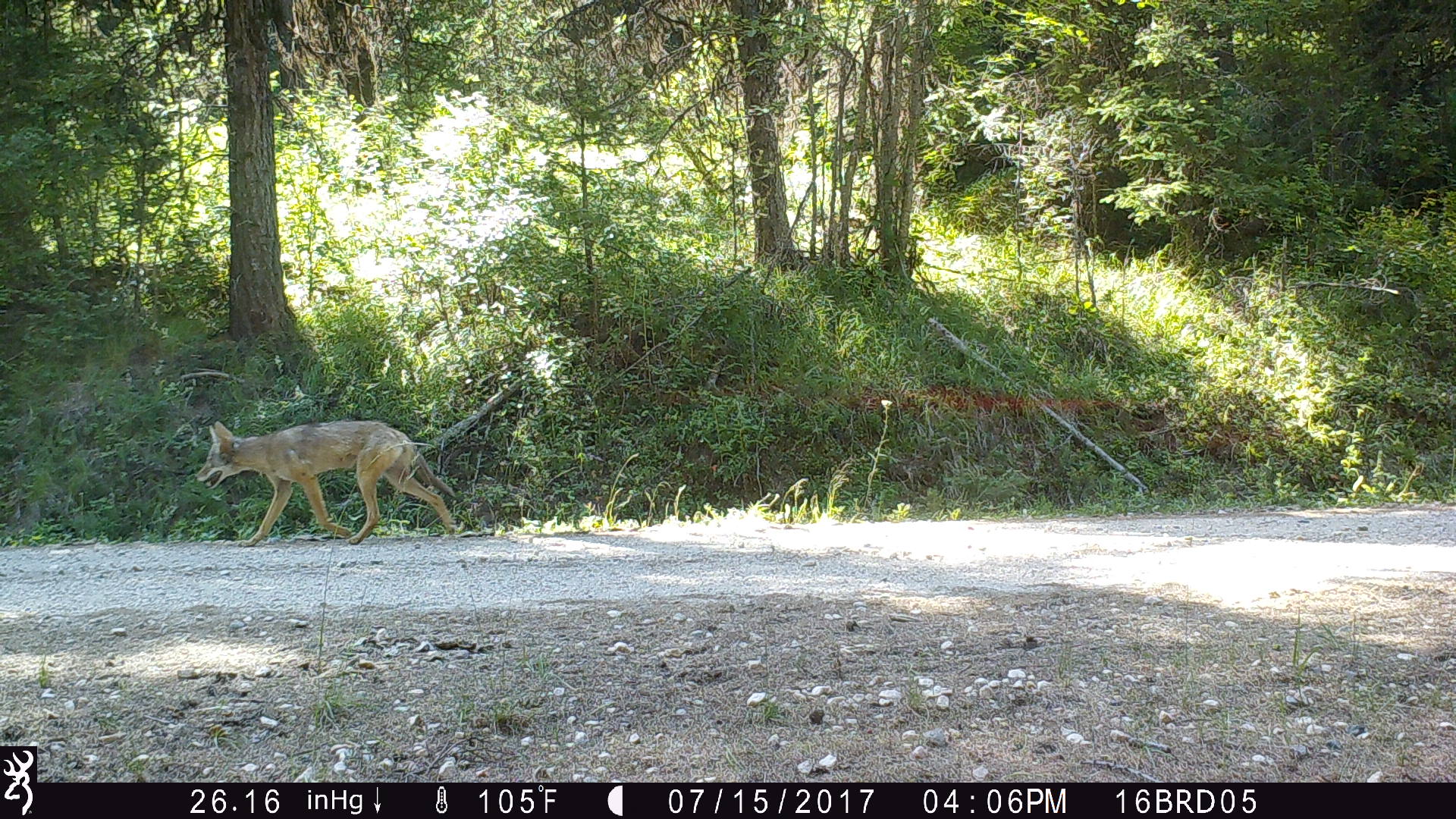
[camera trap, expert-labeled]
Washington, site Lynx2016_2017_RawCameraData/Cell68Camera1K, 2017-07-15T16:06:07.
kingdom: Animalia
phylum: Chordata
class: Mammalia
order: Carnivora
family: Canidae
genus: Canis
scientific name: Canis latrans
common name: coyote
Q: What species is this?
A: Canis latrans (coyote).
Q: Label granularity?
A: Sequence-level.